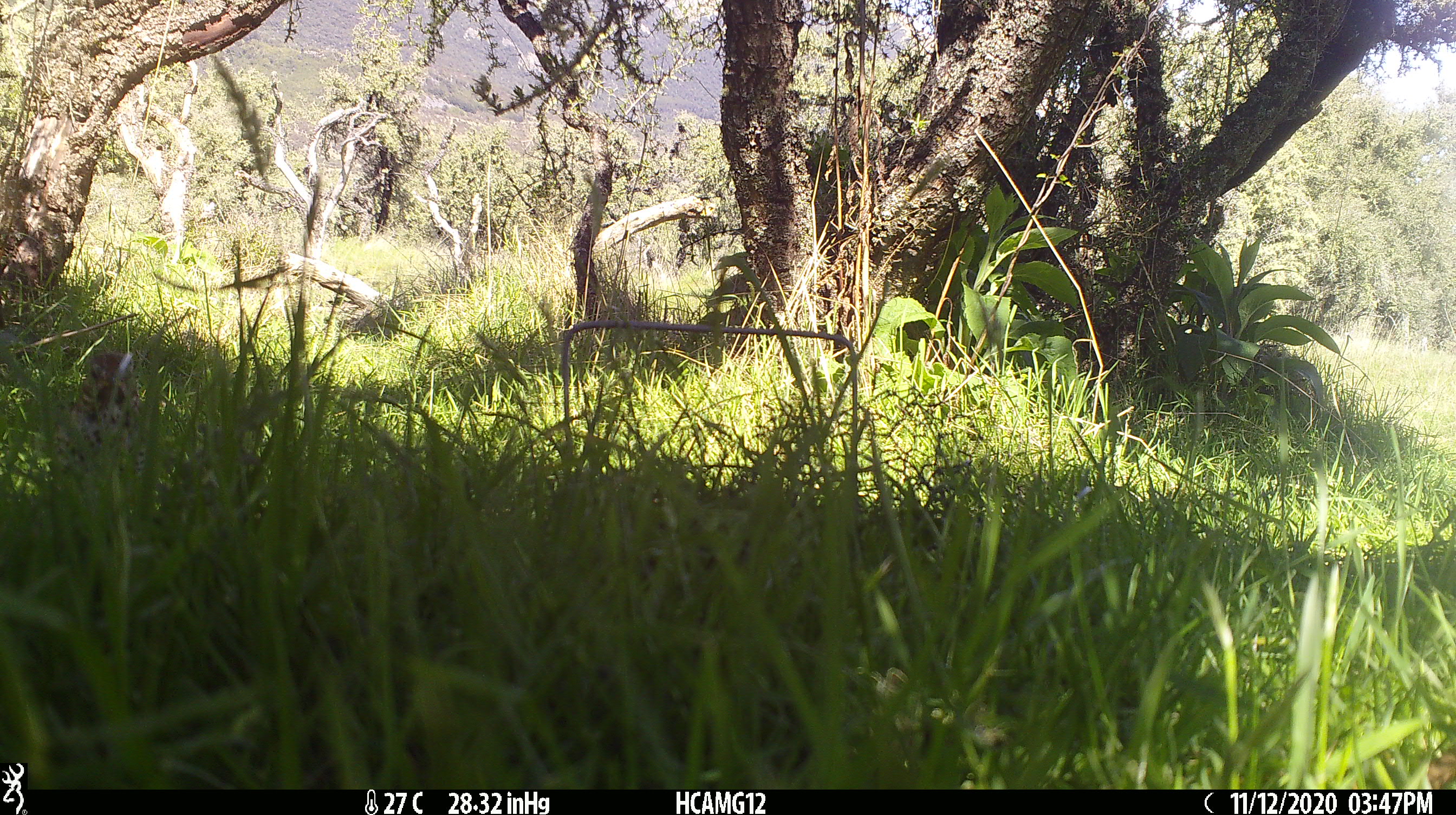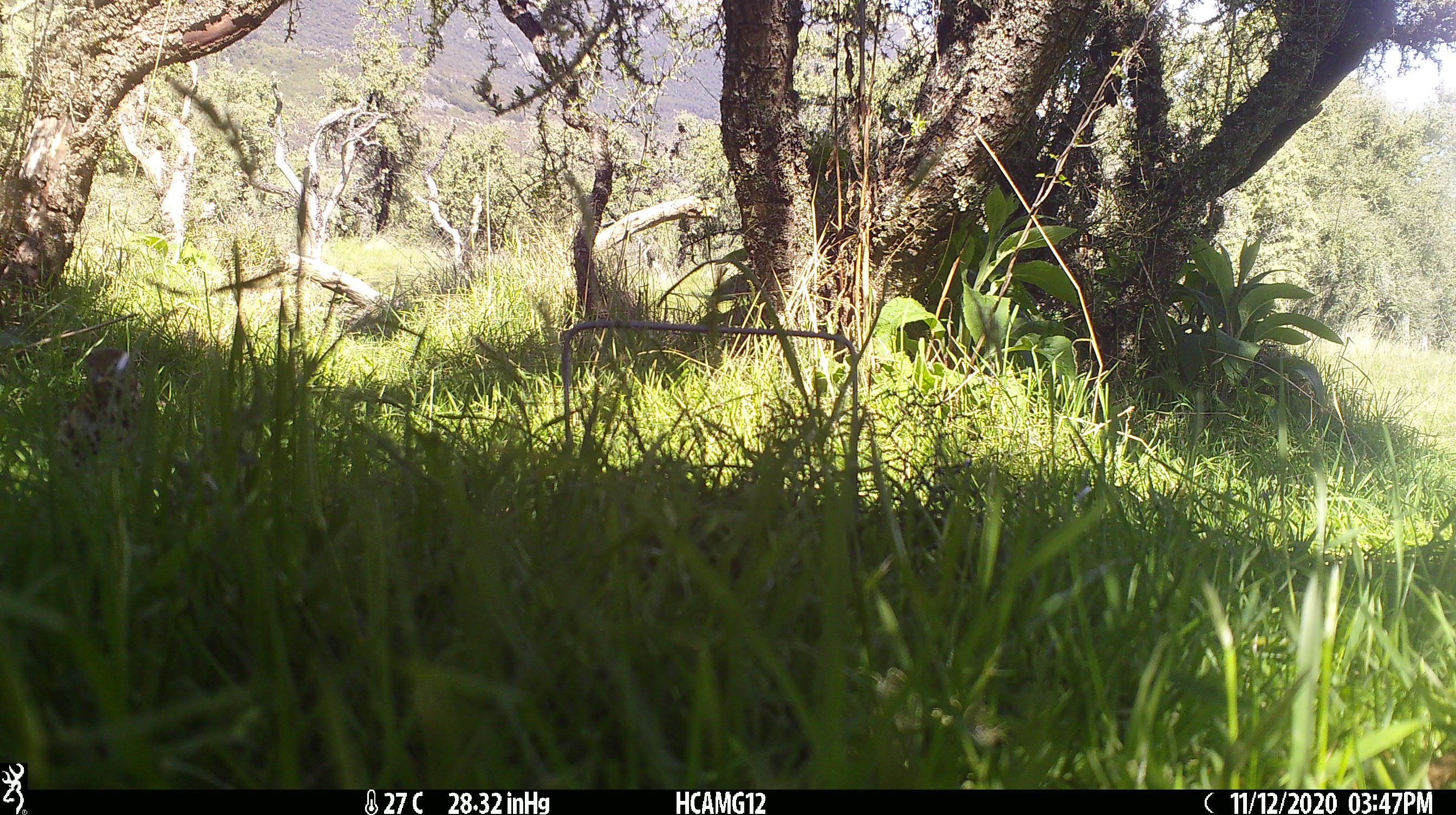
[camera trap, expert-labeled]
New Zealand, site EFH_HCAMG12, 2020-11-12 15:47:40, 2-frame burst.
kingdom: Animalia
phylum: Chordata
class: Aves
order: Passeriformes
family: Turdidae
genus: Turdus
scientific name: Turdus philomelos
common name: song thrush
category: thrush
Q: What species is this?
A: Thrush (song thrush) (Turdus philomelos).